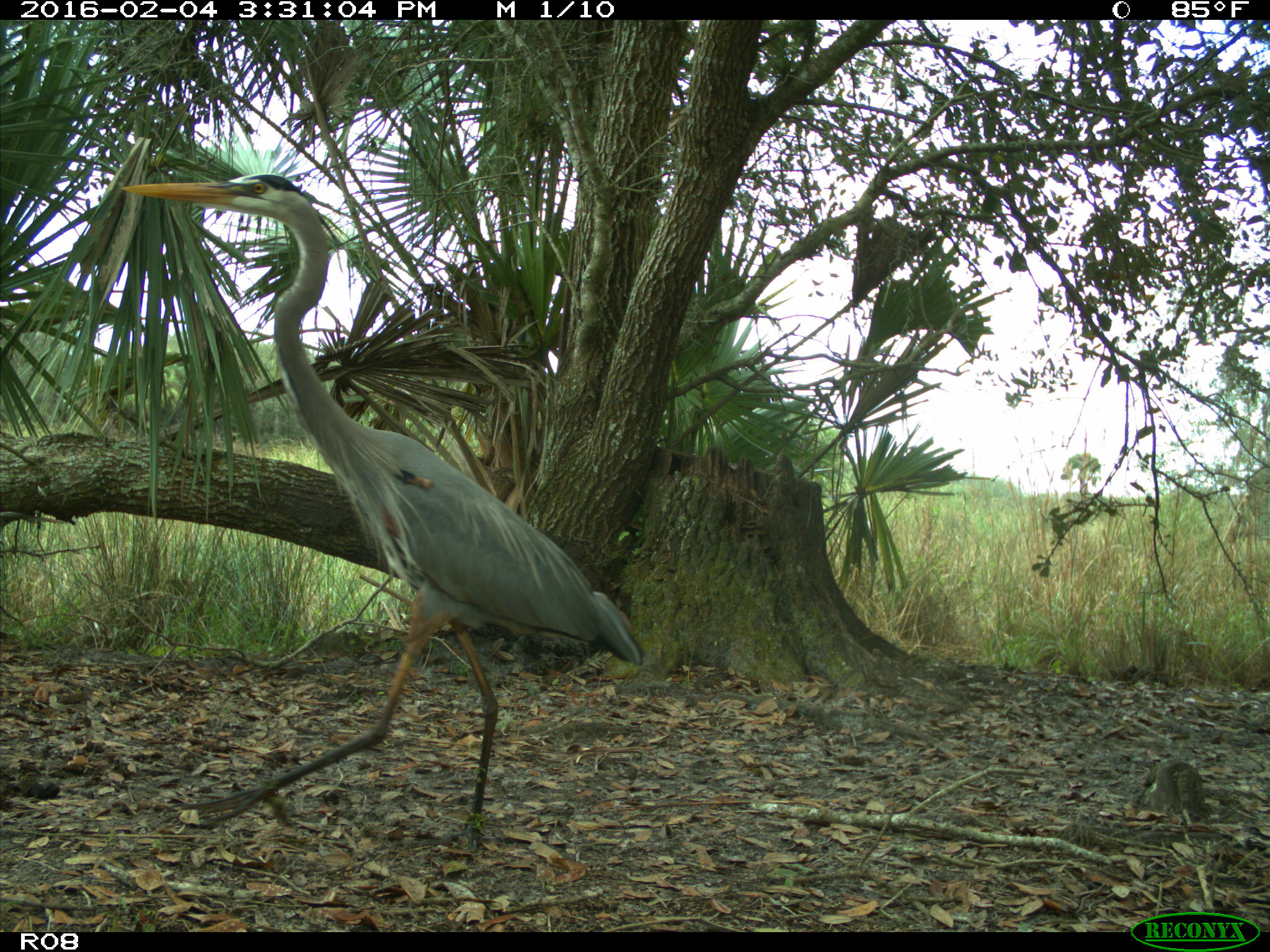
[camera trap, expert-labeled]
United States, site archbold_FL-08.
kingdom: Animalia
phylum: Chordata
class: Aves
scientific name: Aves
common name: birds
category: unidentified bird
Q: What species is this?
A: Unidentified bird (birds) (Aves).